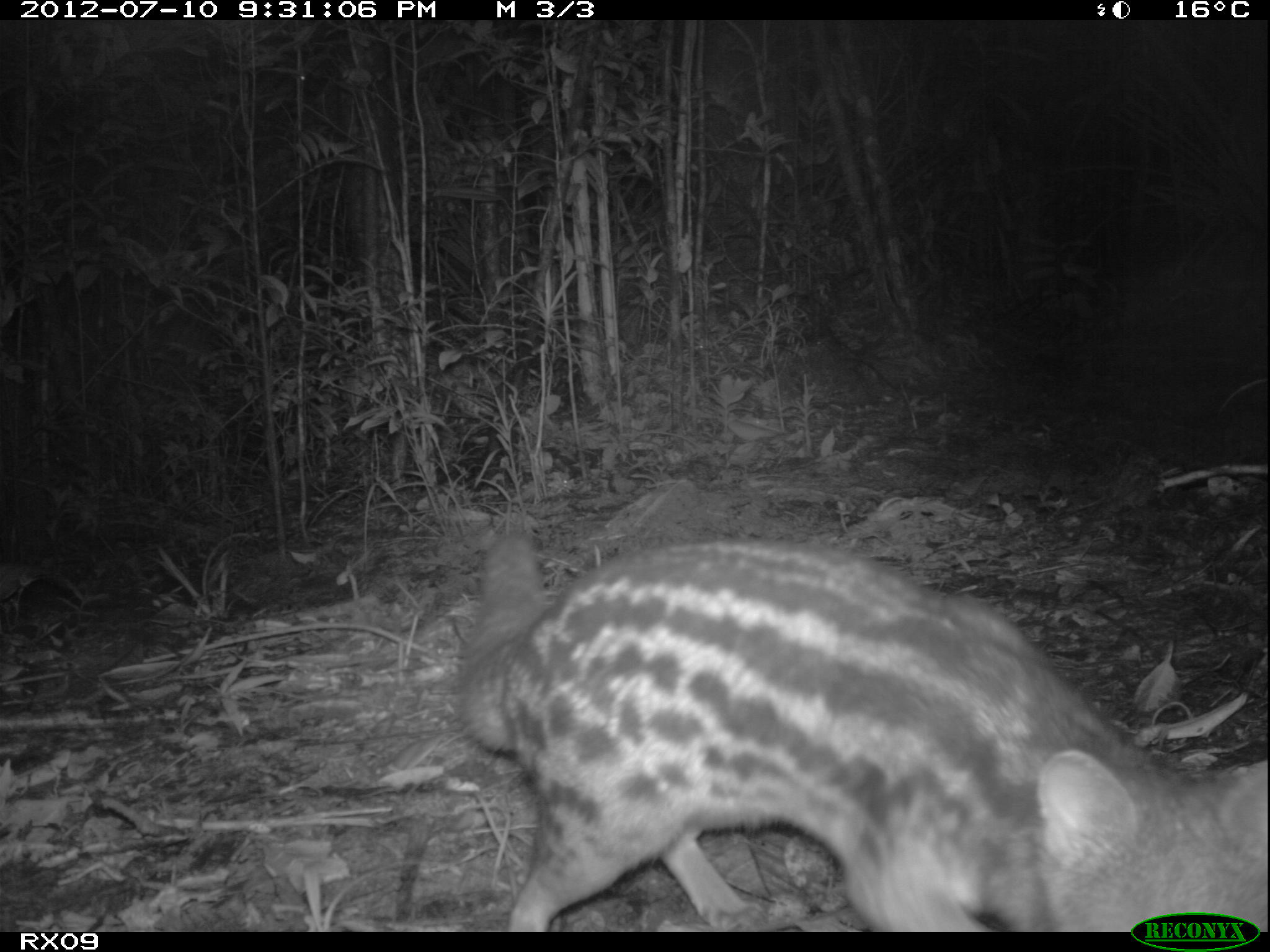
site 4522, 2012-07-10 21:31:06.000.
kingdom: Animalia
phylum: Chordata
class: Mammalia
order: Carnivora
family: Eupleridae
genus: Fossa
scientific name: Fossa fossana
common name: fanaloka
Fossa fossana (fanaloka), count 1.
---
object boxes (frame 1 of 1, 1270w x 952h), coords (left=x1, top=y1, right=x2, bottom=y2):
fossa fossana: (left=457, top=528, right=1267, bottom=931)